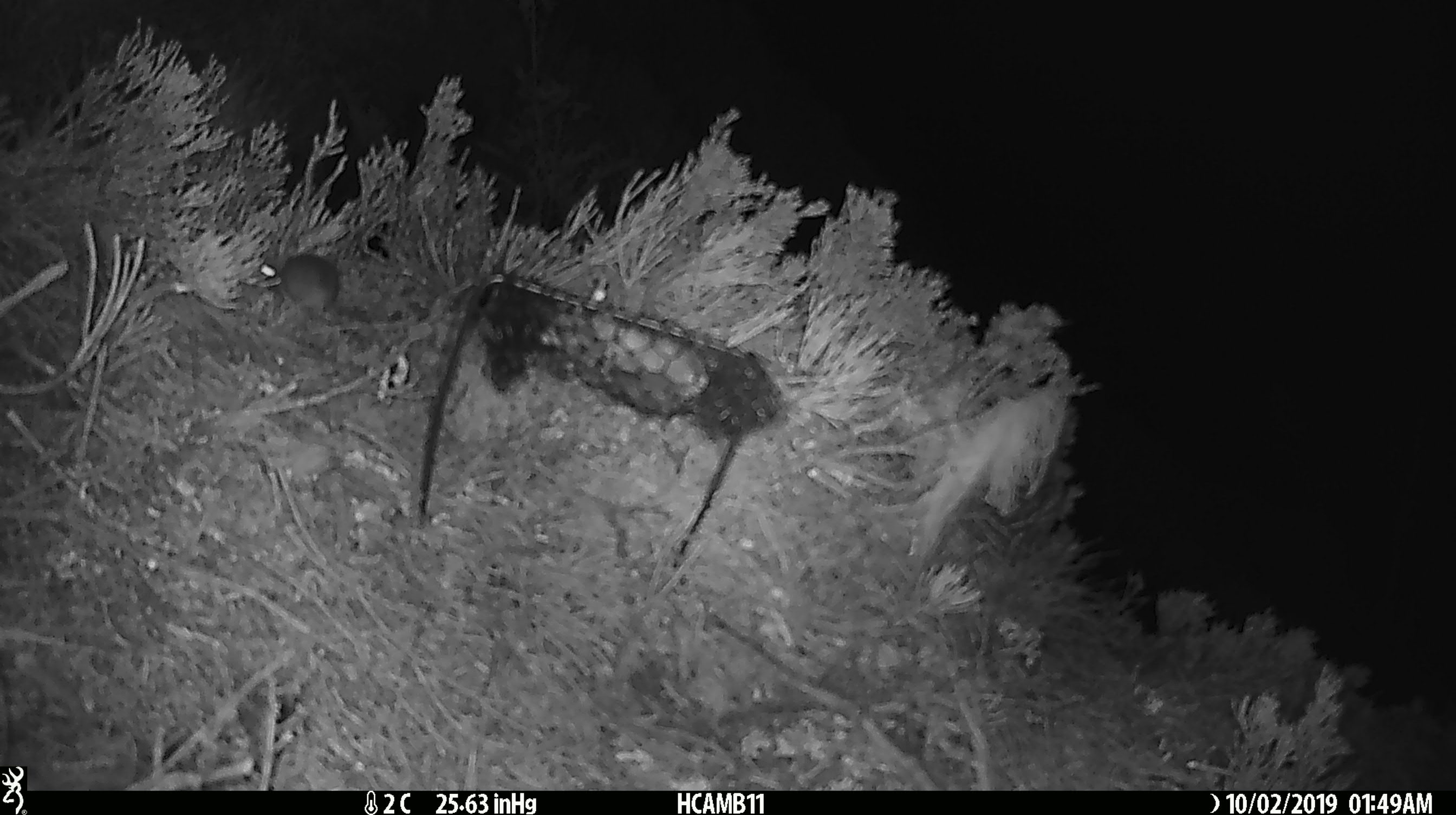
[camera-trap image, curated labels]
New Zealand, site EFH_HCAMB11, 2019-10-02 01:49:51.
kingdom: Animalia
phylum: Chordata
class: Mammalia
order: Rodentia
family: Muridae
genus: Mus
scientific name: Mus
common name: mouse